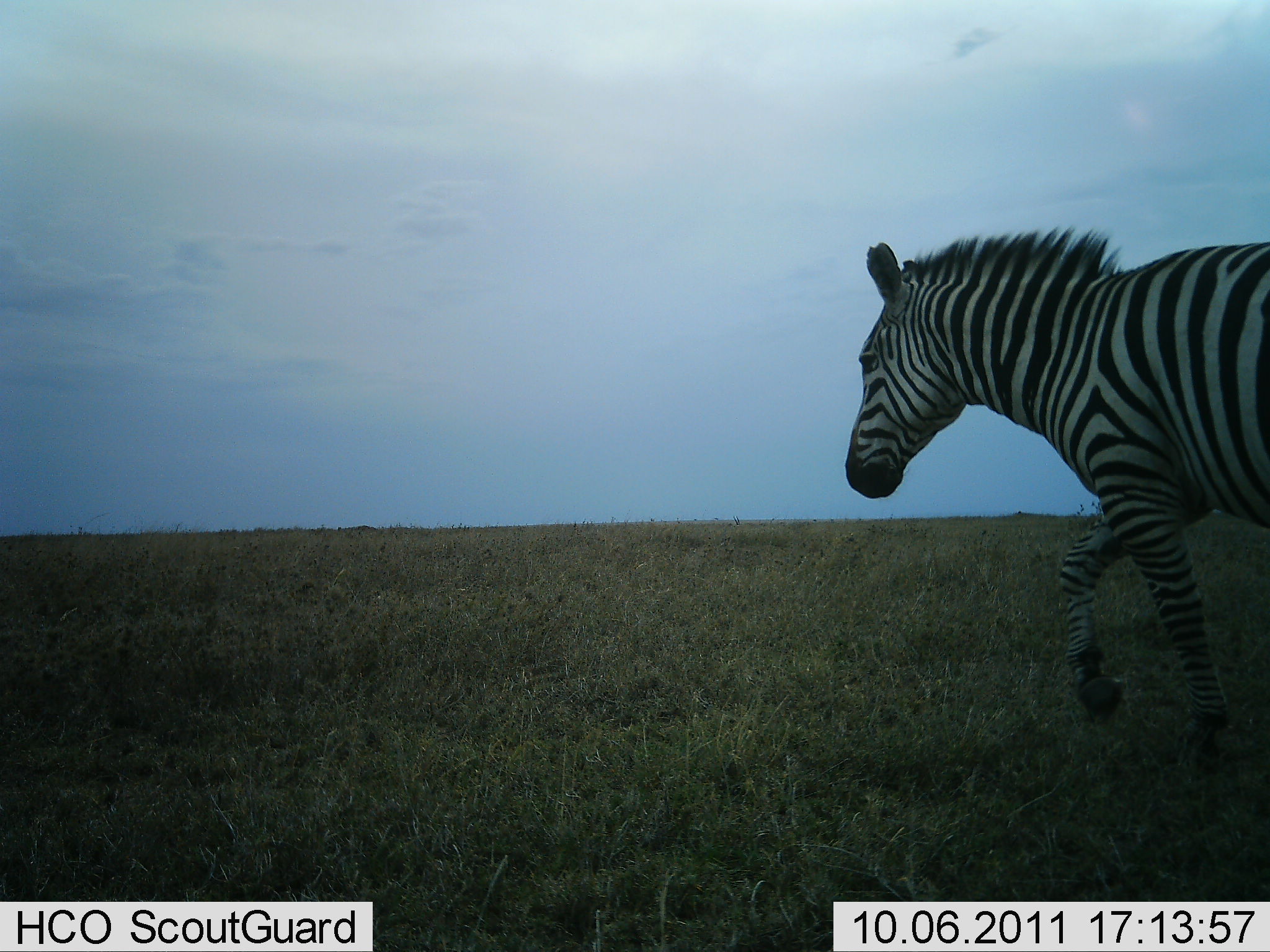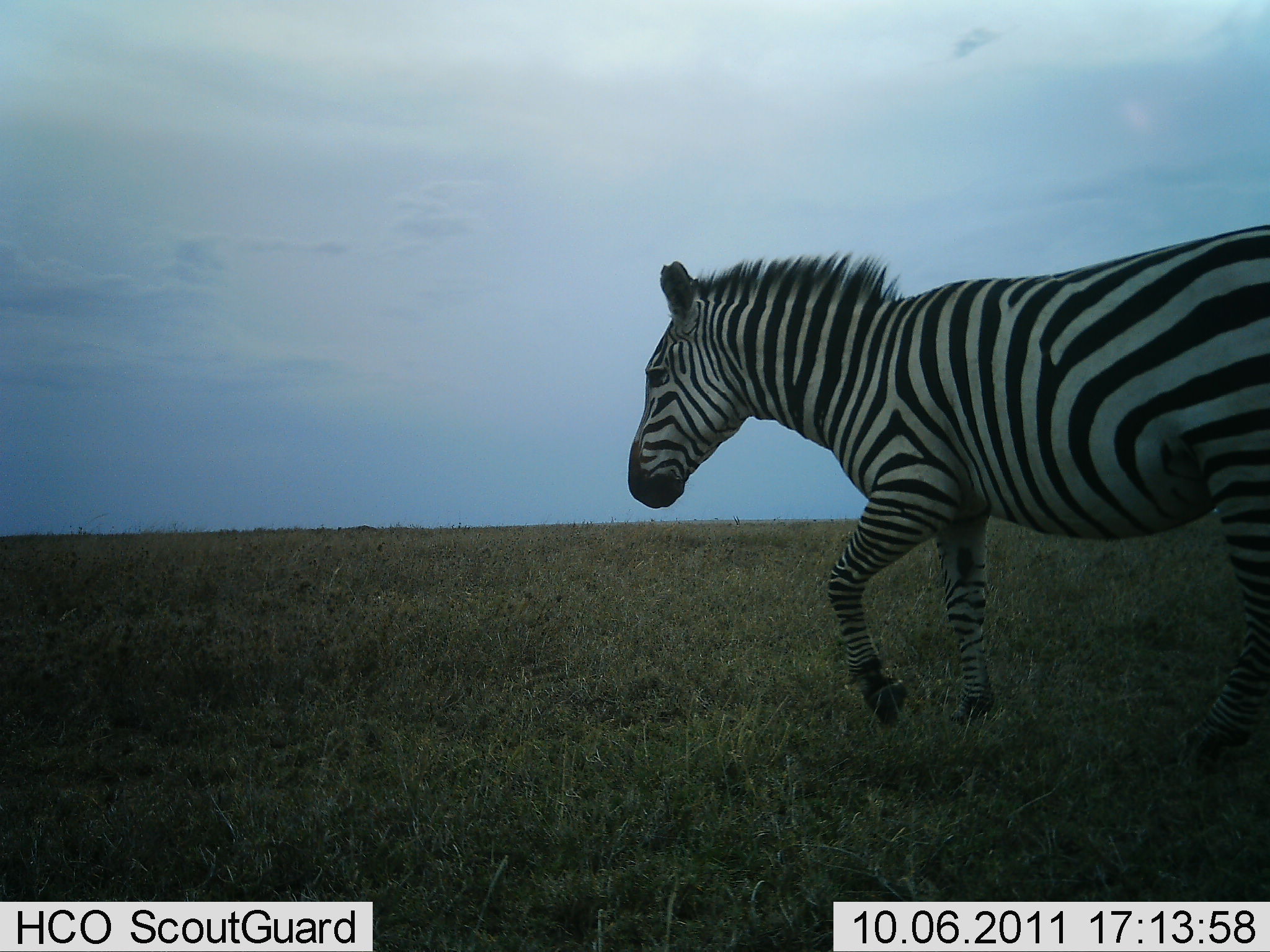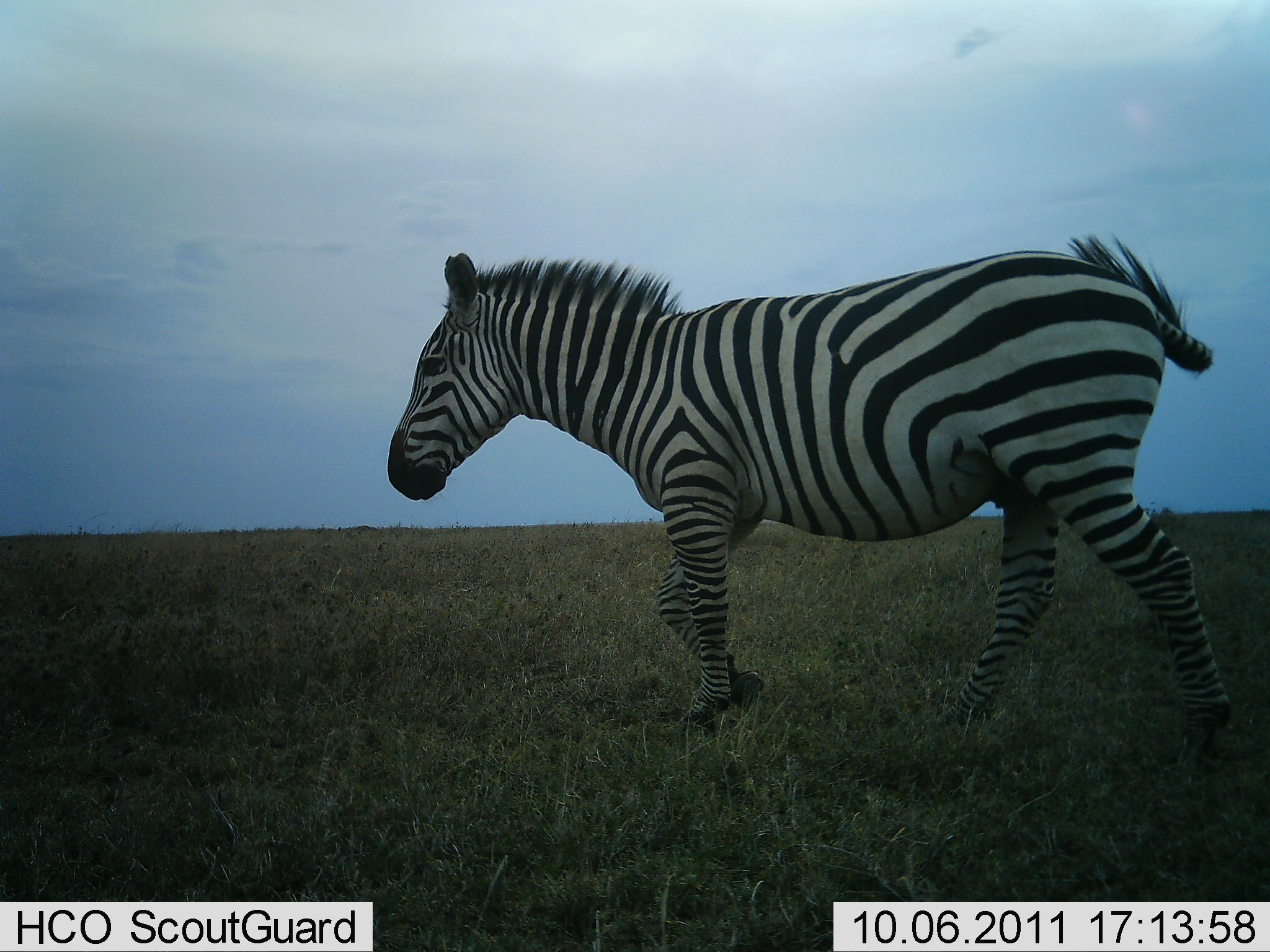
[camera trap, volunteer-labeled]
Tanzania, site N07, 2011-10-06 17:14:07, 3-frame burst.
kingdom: Animalia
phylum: Chordata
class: Mammalia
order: Perissodactyla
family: Equidae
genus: Equus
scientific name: Equus quagga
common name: plains zebra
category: zebra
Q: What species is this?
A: Zebra (plains zebra) (Equus quagga).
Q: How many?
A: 1.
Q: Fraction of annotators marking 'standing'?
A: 0%.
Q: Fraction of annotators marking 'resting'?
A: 0%.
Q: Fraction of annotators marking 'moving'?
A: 100%.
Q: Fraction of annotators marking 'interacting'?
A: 0%.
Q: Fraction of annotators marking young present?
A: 0%.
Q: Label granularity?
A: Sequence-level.